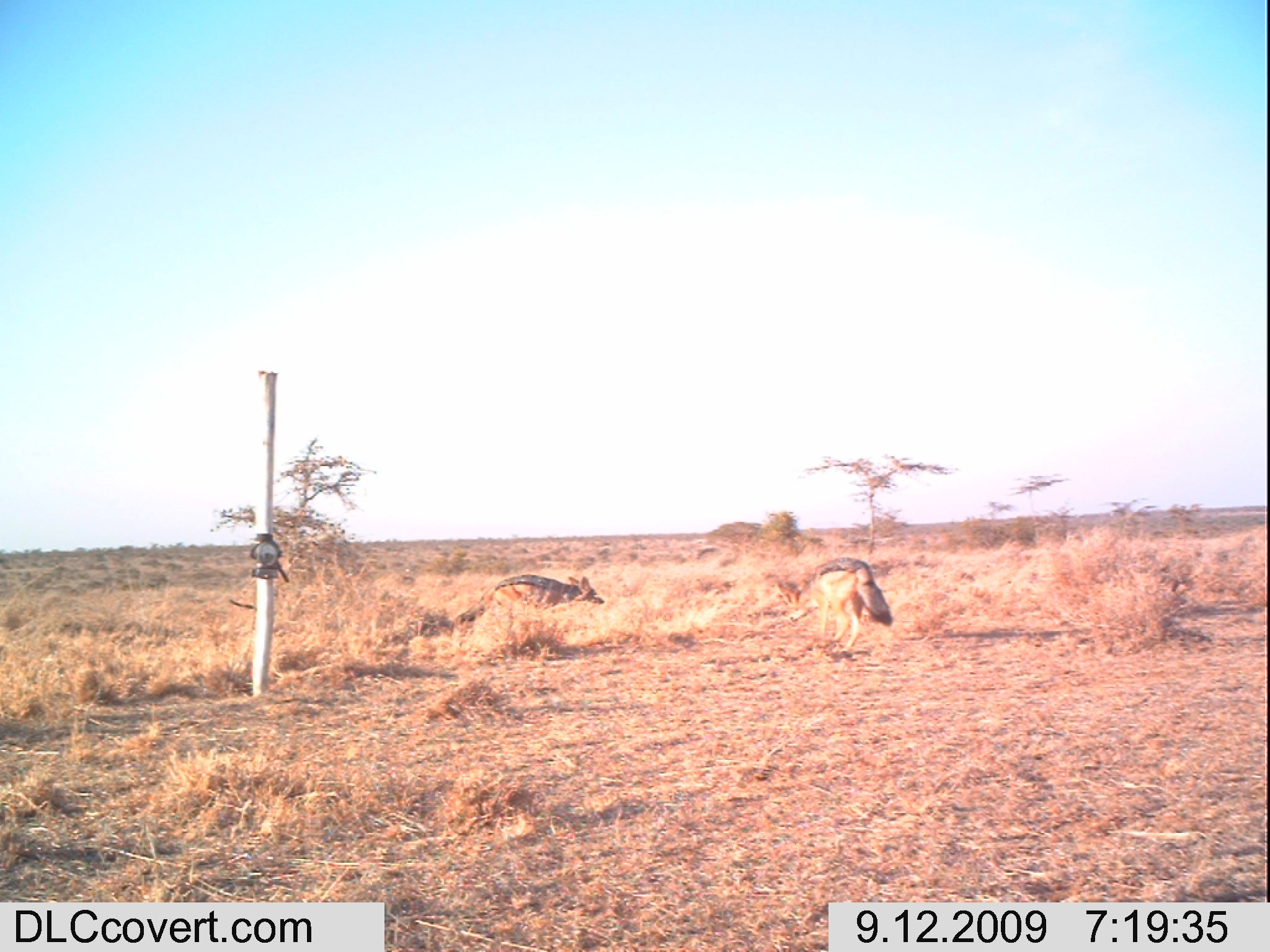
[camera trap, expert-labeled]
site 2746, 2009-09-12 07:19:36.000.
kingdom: Animalia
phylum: Chordata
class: Mammalia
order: Carnivora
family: Canidae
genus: Lupulella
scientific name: Lupulella mesomelas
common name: black-backed jackal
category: canis mesomelas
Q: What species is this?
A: Canis mesomelas (black-backed jackal) (Lupulella mesomelas).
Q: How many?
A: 2.